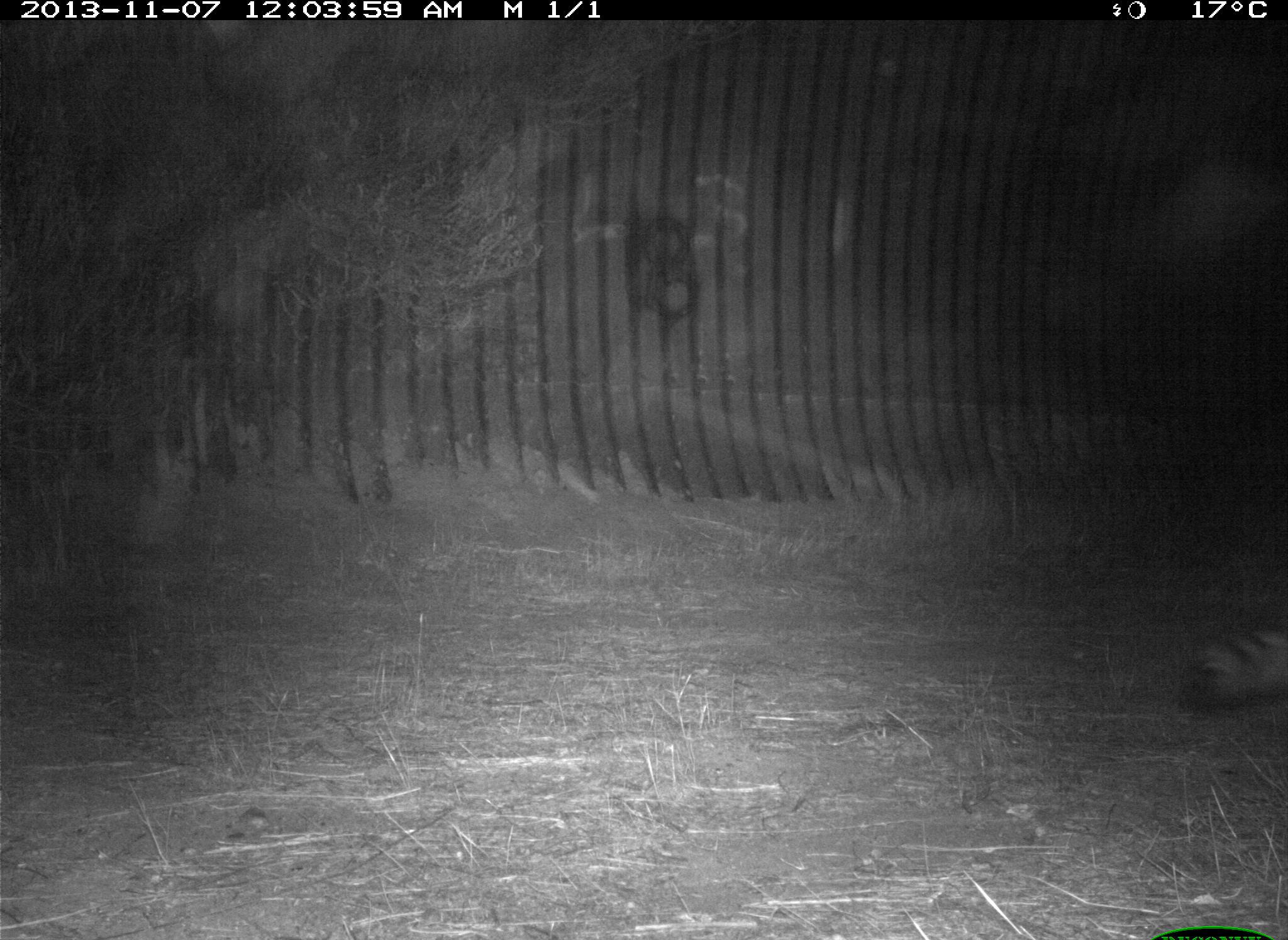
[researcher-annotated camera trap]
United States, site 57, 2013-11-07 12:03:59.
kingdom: Animalia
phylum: Chordata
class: Mammalia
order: Carnivora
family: Procyonidae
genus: Procyon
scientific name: Procyon lotor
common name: raccoon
Raccoon (Procyon lotor).